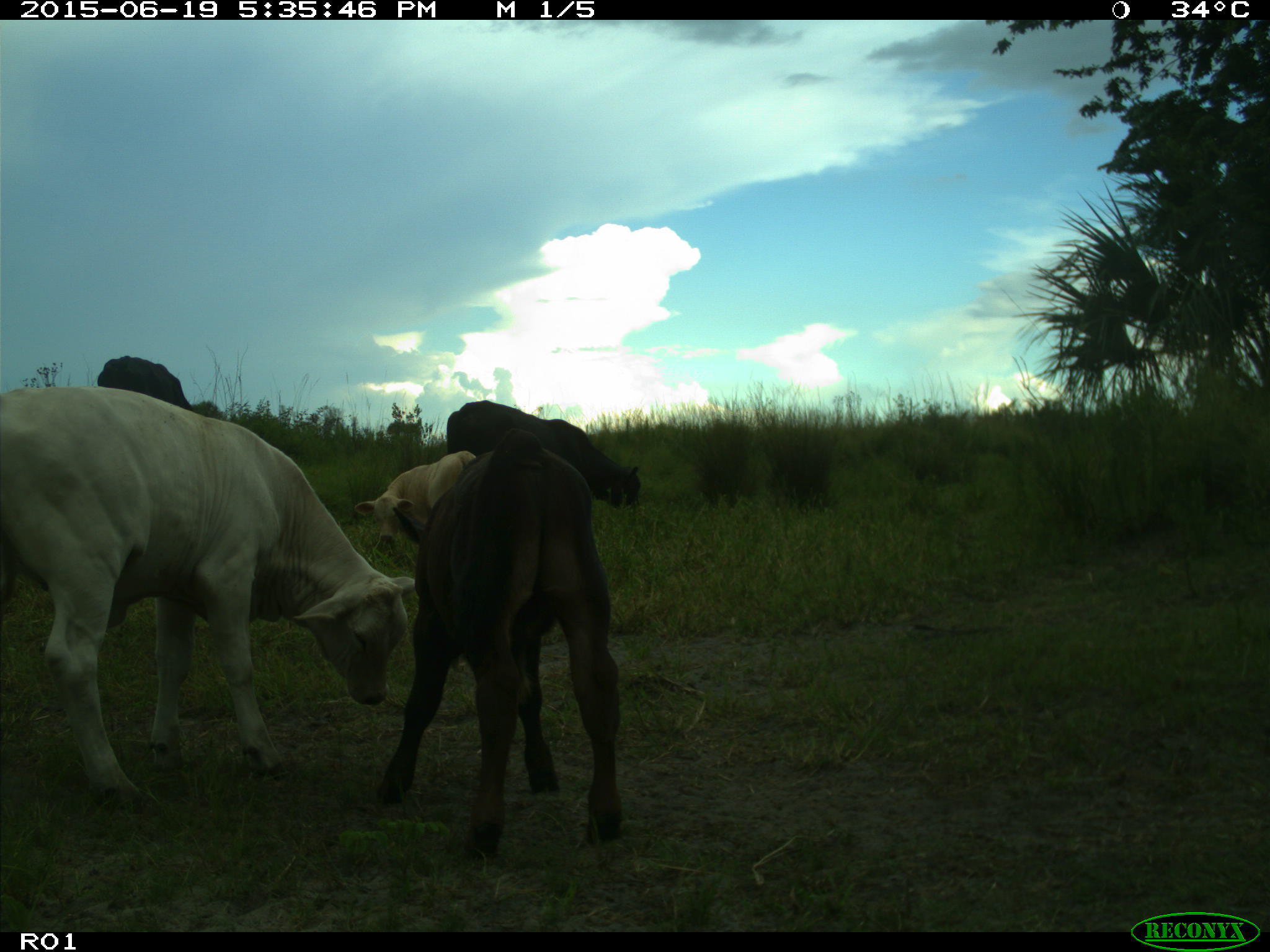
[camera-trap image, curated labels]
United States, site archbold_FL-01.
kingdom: Animalia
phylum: Chordata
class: Mammalia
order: Artiodactyla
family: Bovidae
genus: Bos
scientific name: Bos taurus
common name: domestic cow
Bos taurus (domestic cow).